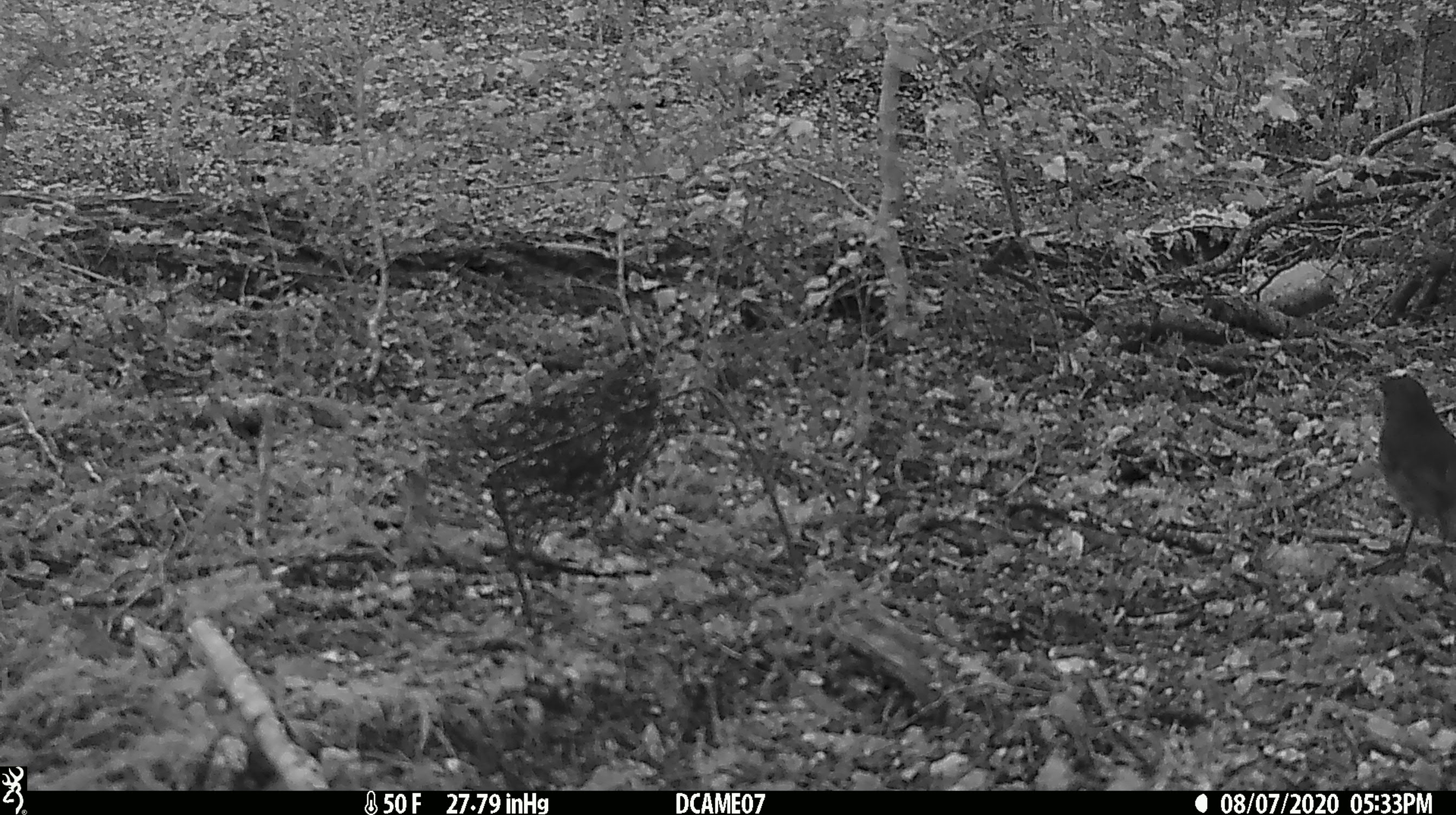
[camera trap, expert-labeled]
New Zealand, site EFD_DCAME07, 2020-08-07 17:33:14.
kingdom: Animalia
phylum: Chordata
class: Aves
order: Passeriformes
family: Petroicidae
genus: Petroica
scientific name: Petroica australis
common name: new zealand robin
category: robin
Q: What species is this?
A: Robin (new zealand robin) (Petroica australis).